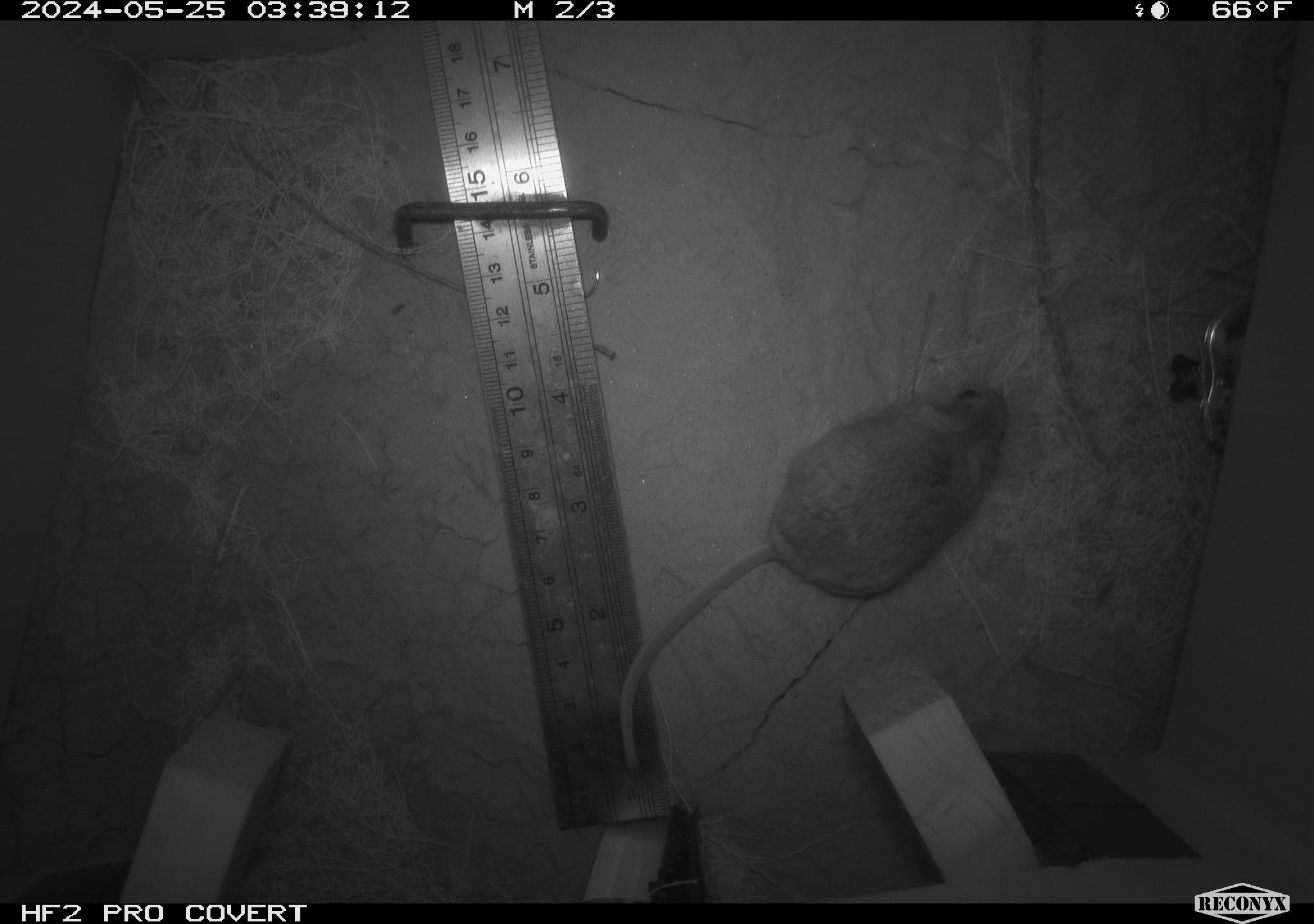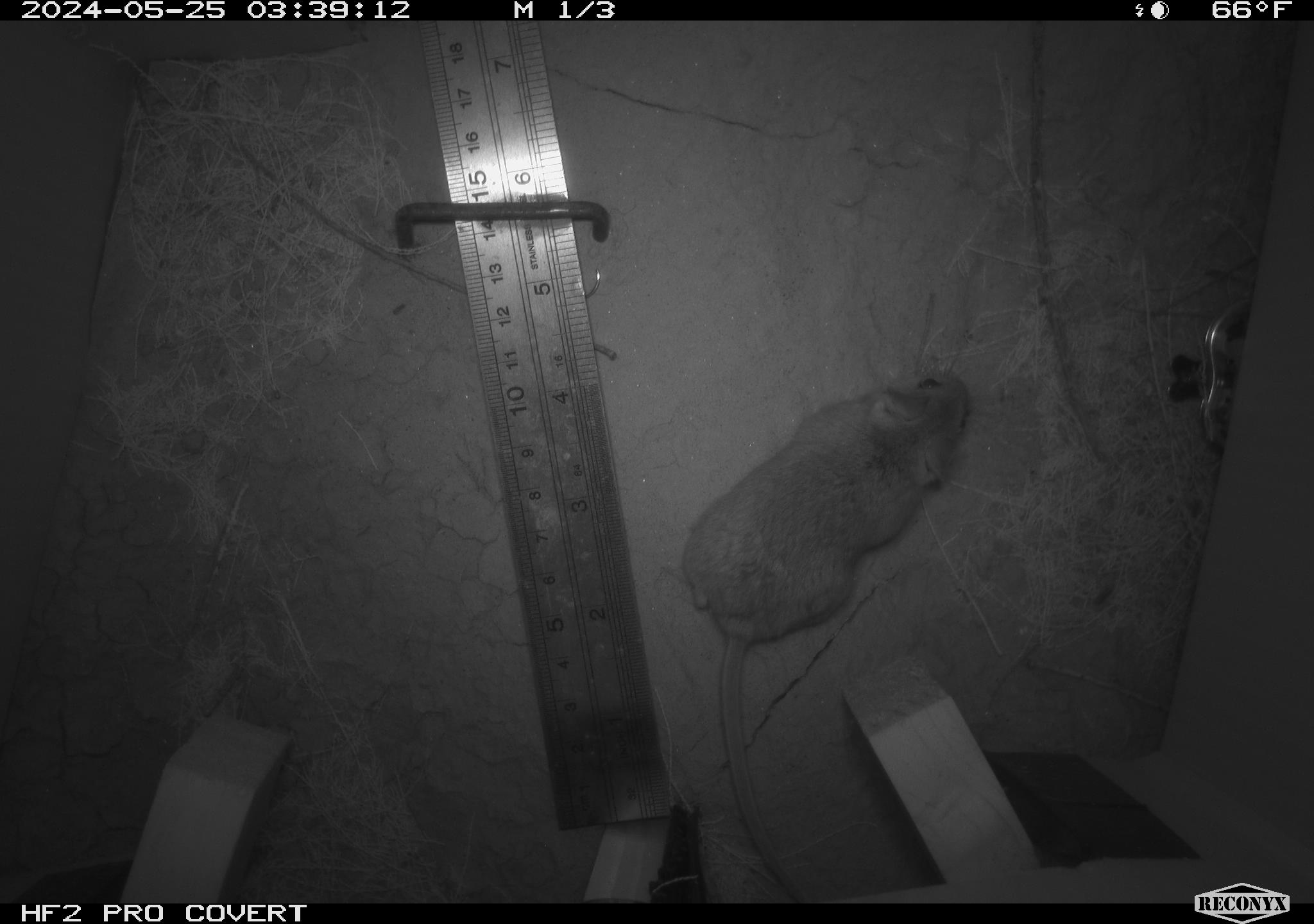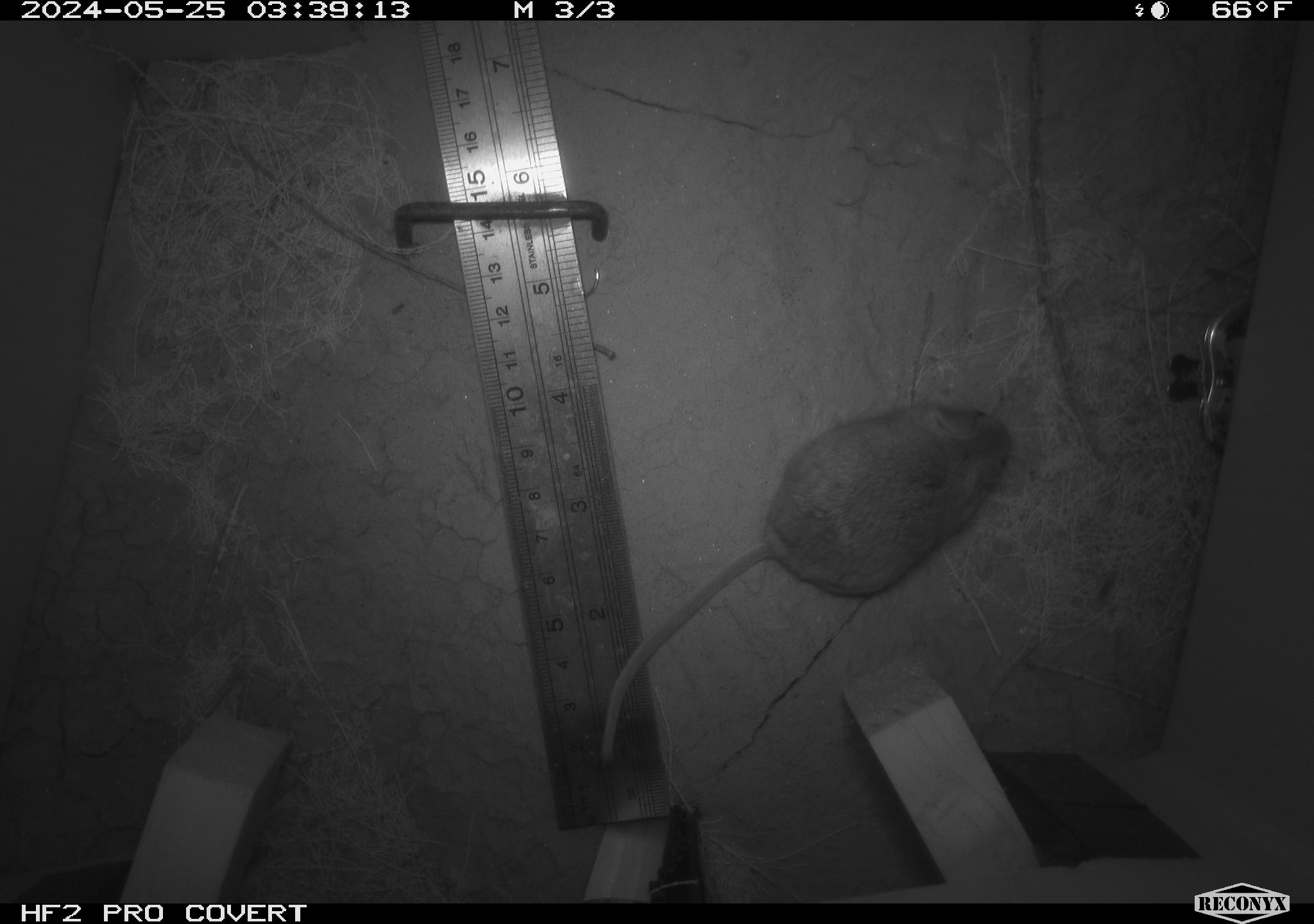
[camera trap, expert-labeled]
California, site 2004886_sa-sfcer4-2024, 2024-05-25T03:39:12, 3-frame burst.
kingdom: Animalia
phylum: Chordata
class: Mammalia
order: Rodentia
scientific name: Rodentia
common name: mouse species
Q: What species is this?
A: Mouse species (Rodentia).